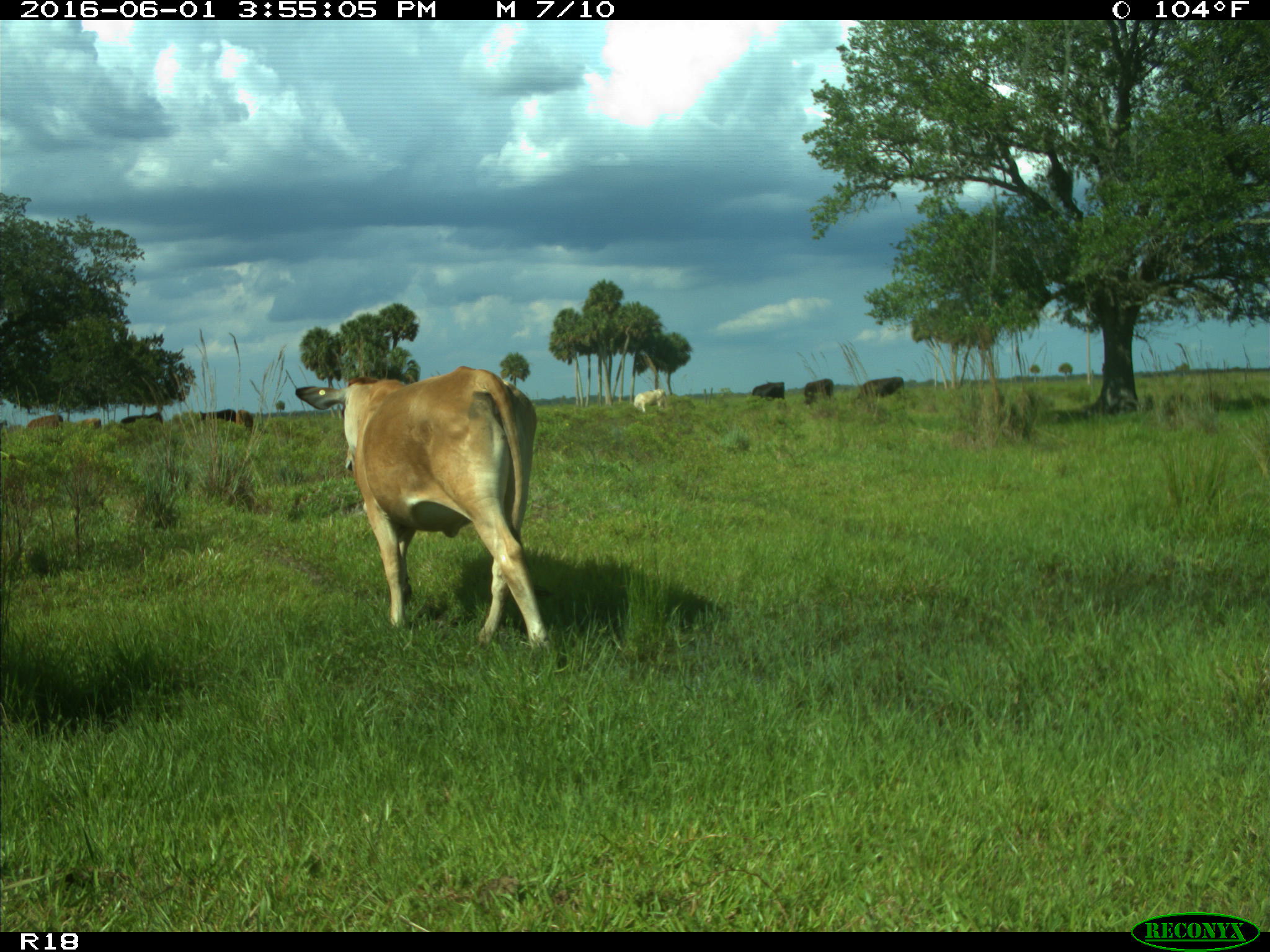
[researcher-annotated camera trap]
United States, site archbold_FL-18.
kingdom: Animalia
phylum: Chordata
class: Mammalia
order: Artiodactyla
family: Bovidae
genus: Bos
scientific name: Bos taurus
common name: domestic cow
Bos taurus (domestic cow).